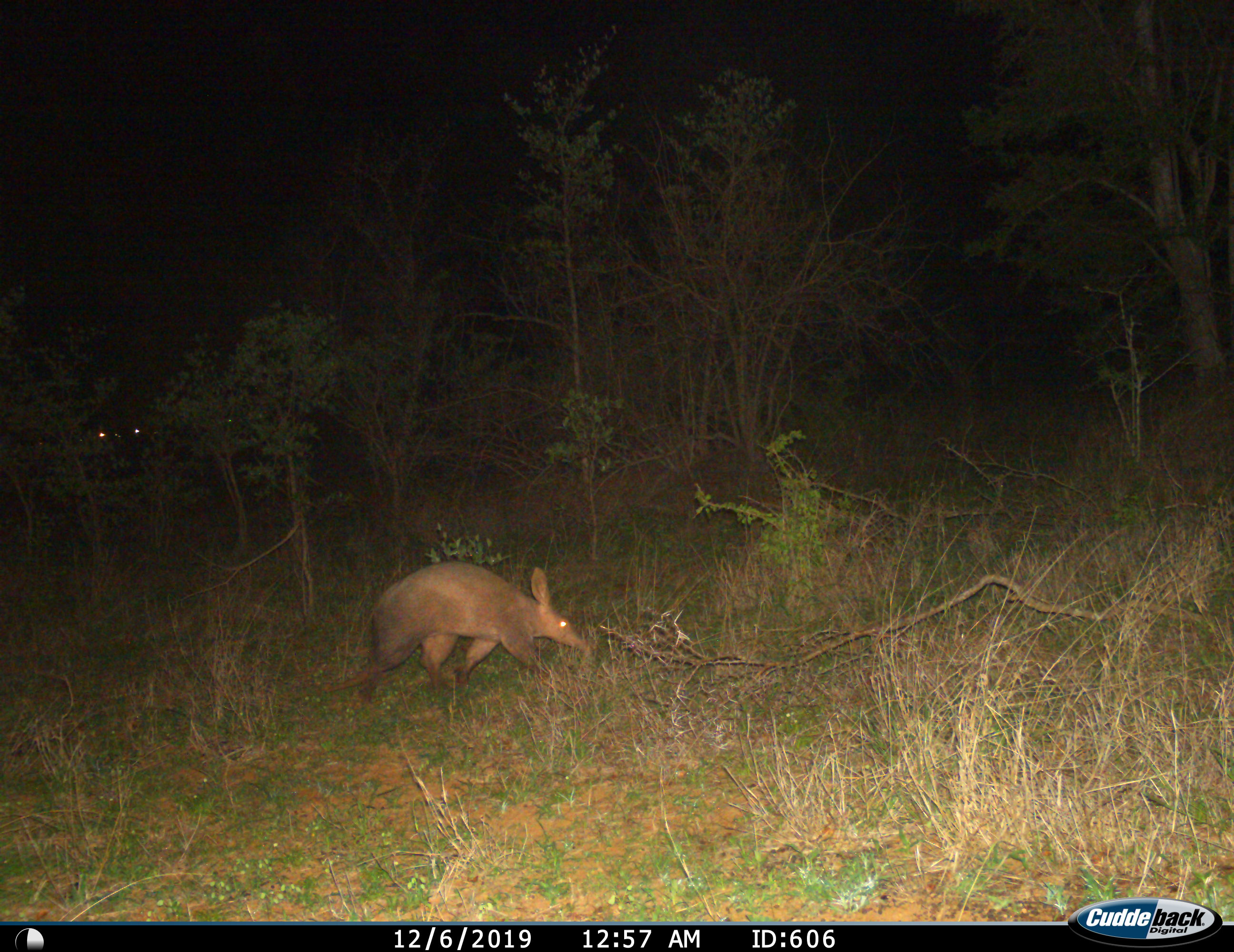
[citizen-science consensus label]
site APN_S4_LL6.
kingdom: Animalia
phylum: Chordata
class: Mammalia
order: Tubulidentata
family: Orycteropodidae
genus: Orycteropus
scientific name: Orycteropus afer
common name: aardvark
Aardvark (Orycteropus afer), count 1. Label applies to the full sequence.